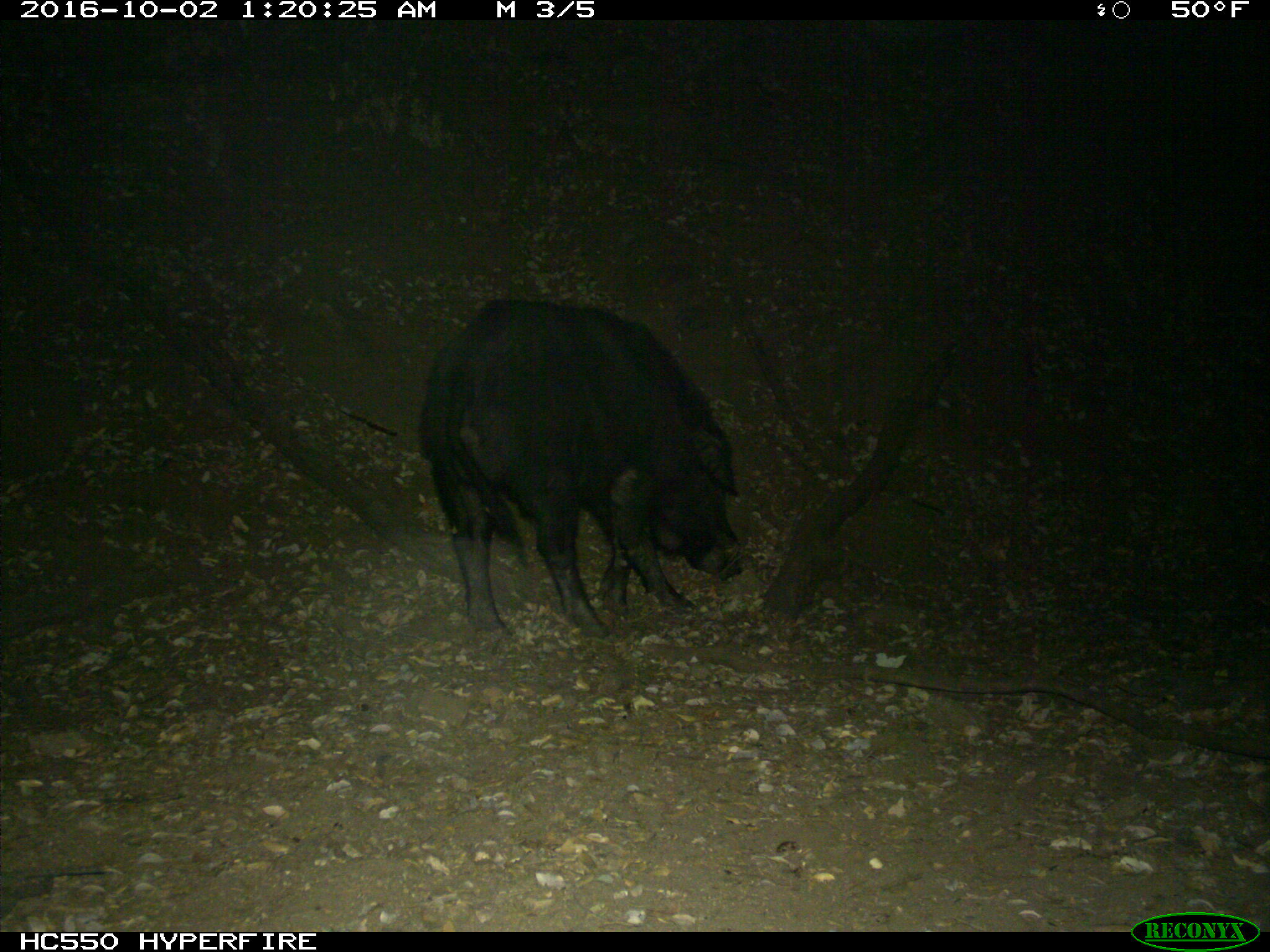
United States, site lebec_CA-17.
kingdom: Animalia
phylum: Chordata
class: Mammalia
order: Artiodactyla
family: Suidae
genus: Sus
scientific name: Sus scrofa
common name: wild boar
Sus scrofa (wild boar).